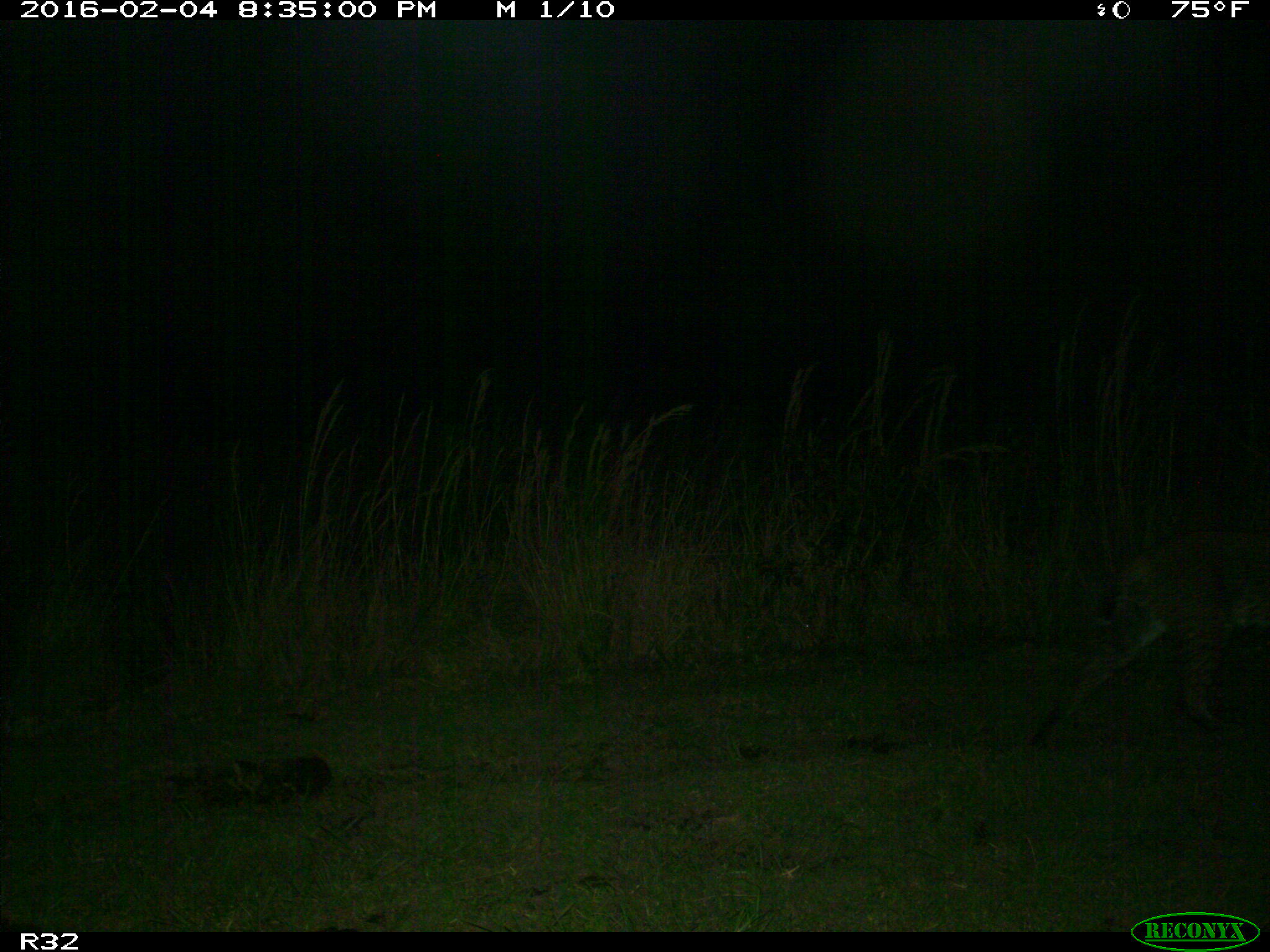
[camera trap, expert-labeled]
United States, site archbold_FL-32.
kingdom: Animalia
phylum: Chordata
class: Mammalia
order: Carnivora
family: Felidae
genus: Lynx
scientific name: Lynx rufus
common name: bobcat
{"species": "Lynx rufus (bobcat)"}